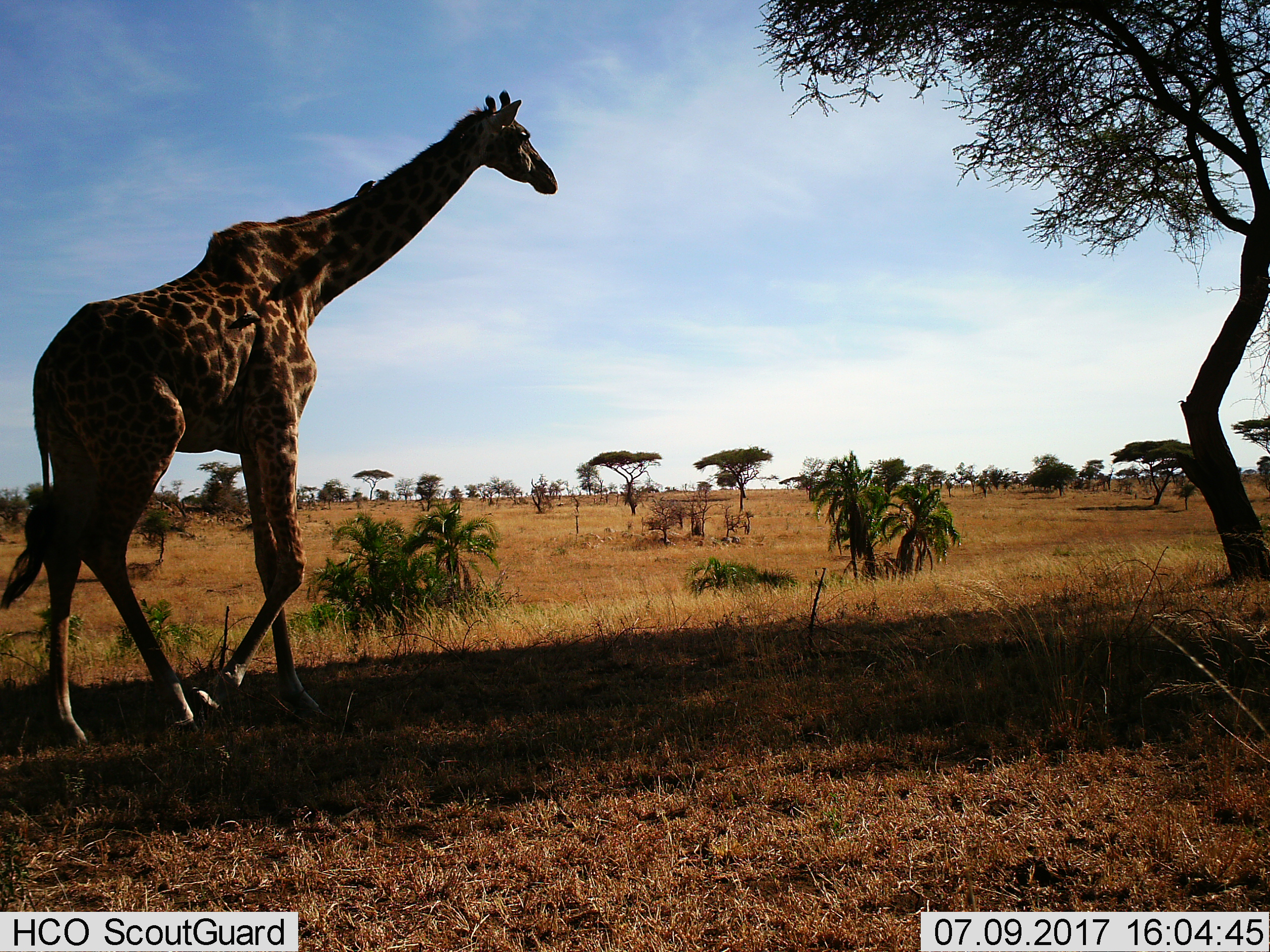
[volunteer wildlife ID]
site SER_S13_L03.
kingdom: Animalia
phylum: Chordata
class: Mammalia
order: Artiodactyla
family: Giraffidae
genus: Giraffa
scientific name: Giraffa camelopardalis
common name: giraffe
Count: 1.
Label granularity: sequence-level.